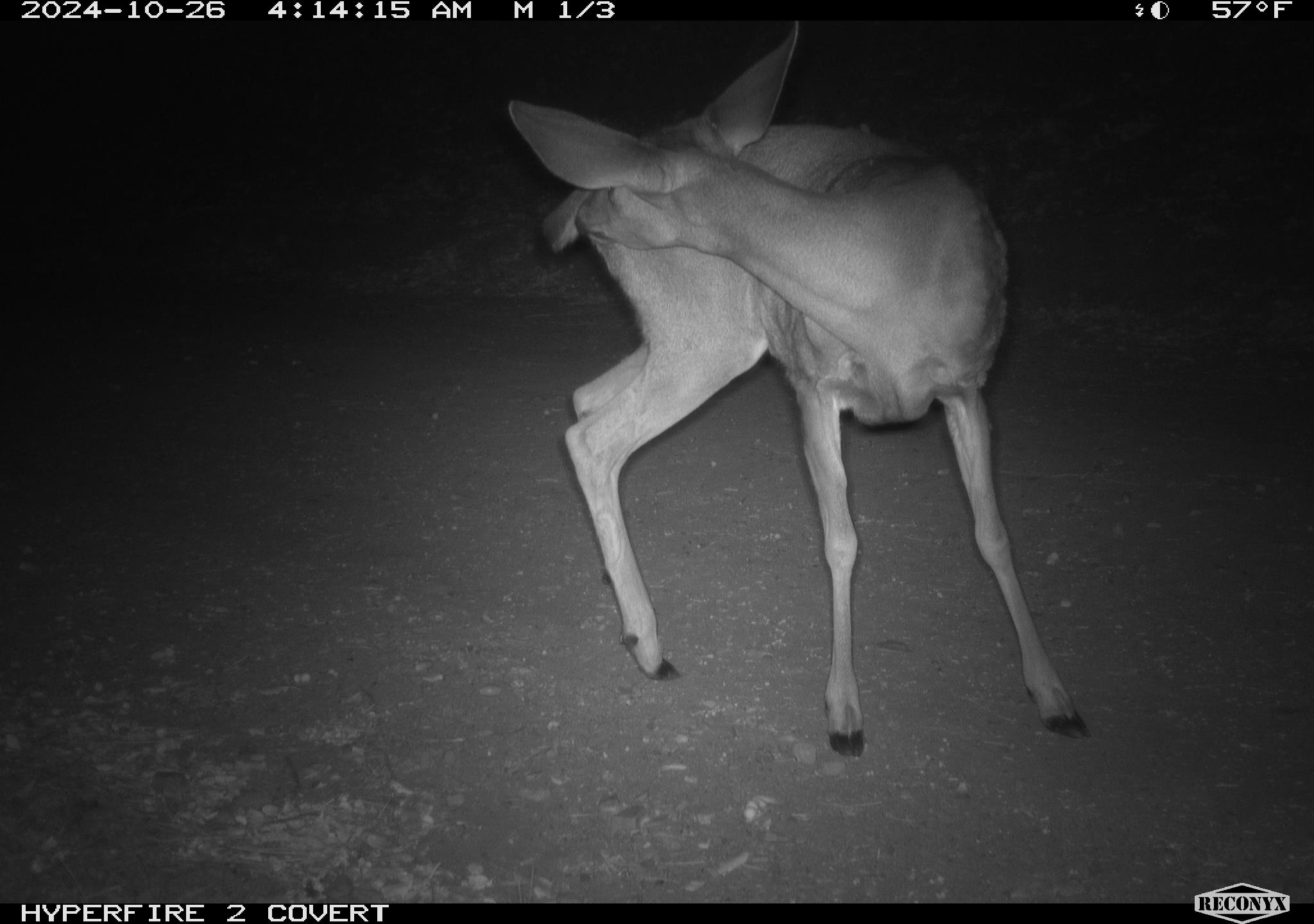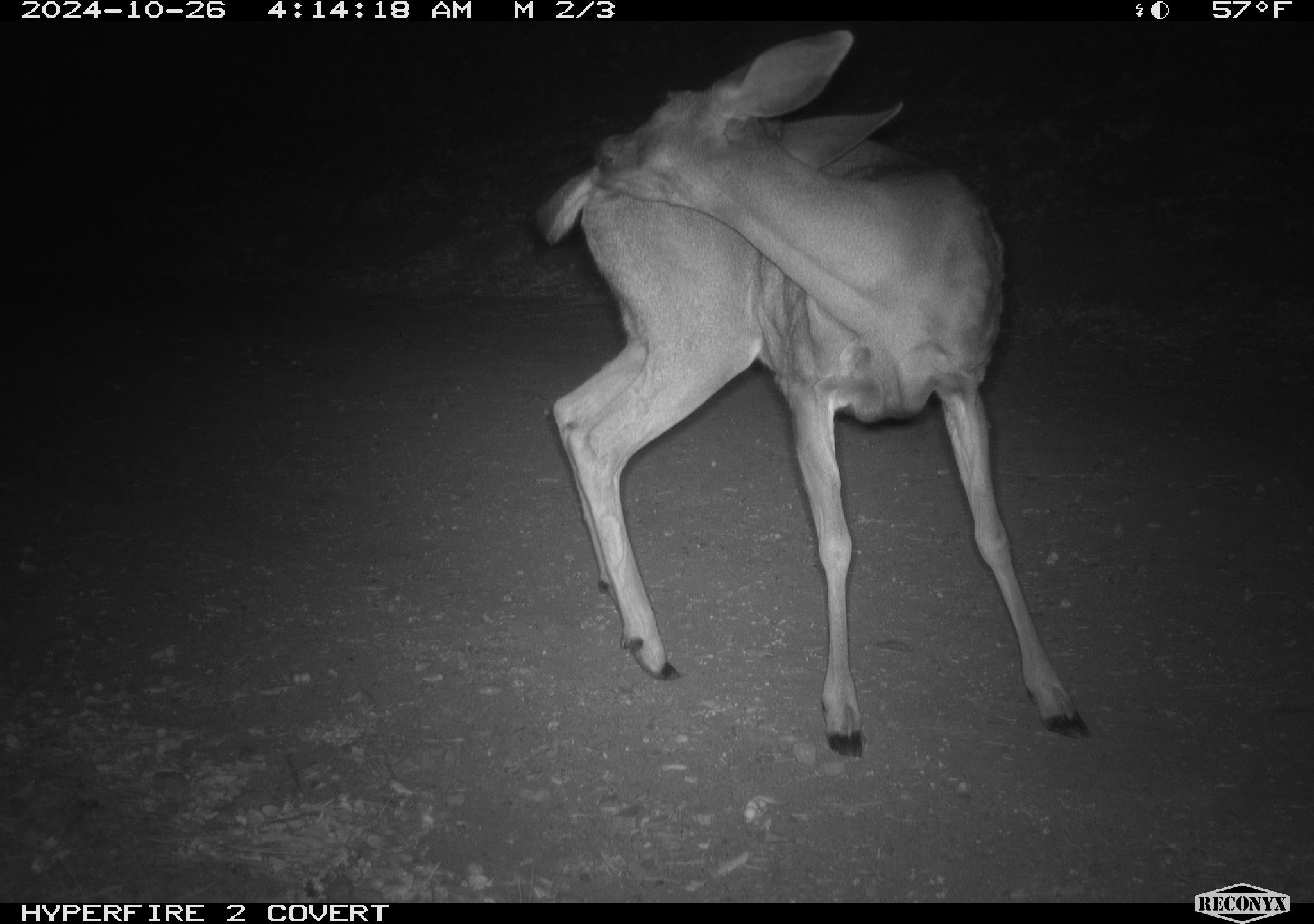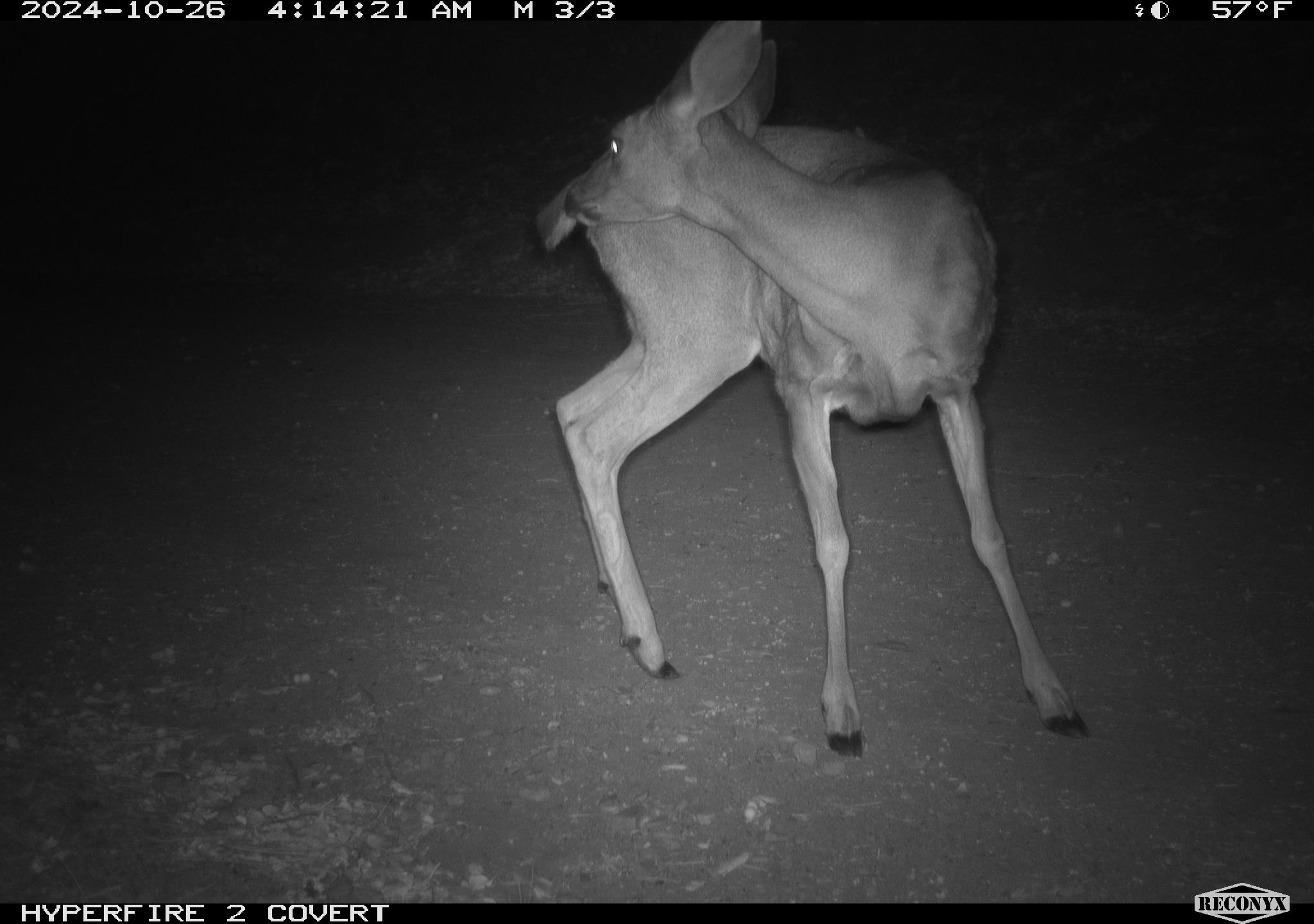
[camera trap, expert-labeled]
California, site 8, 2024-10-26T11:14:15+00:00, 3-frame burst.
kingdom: Animalia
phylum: Chordata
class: Mammalia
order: Artiodactyla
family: Cervidae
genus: Odocoileus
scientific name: Odocoileus hemionus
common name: mule deer